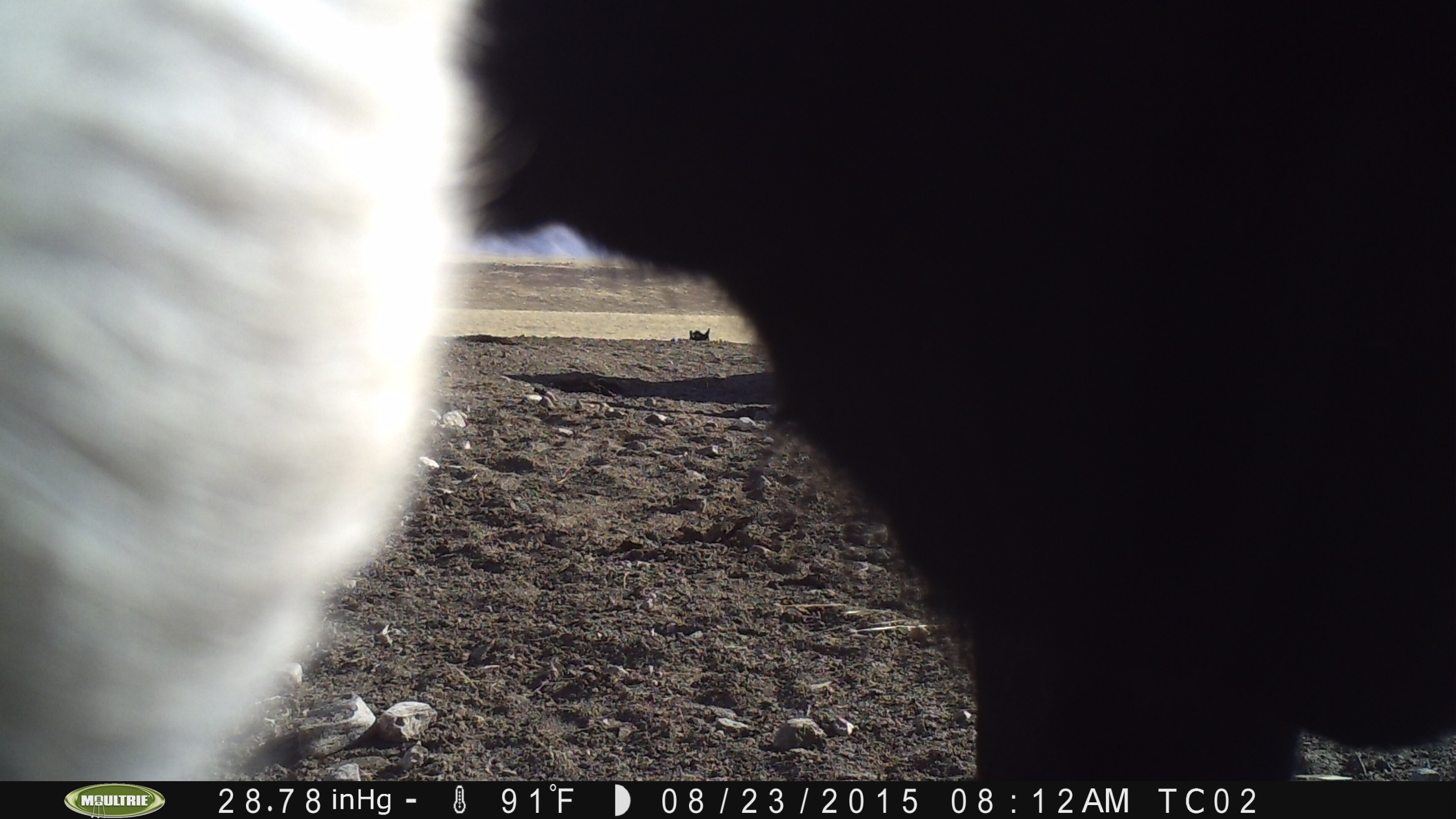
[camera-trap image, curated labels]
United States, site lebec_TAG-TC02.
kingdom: Animalia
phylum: Chordata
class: Mammalia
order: Artiodactyla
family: Bovidae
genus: Bos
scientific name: Bos taurus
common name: domestic cow